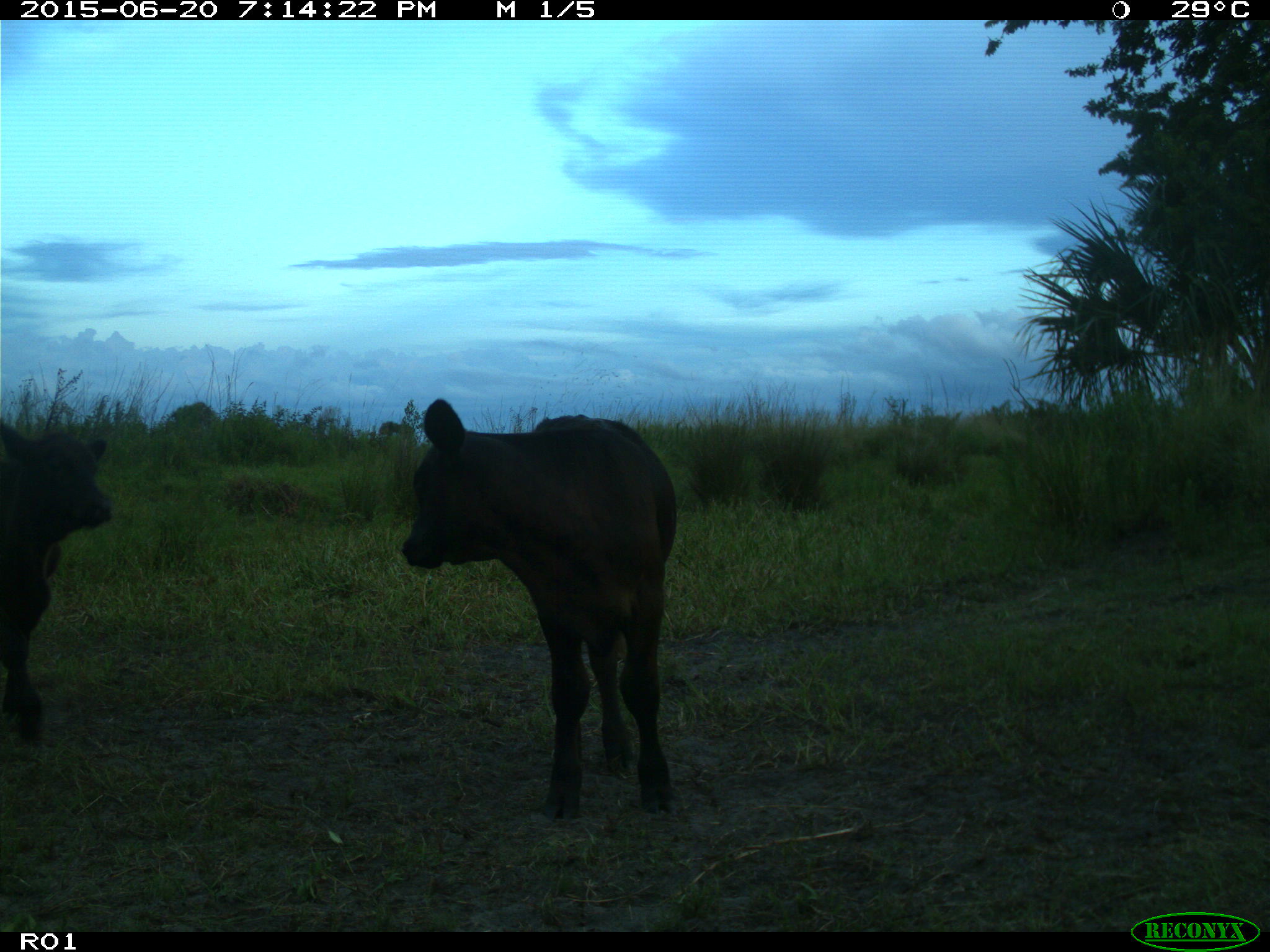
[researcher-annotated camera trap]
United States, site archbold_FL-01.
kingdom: Animalia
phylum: Chordata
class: Mammalia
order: Artiodactyla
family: Bovidae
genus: Bos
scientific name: Bos taurus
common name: domestic cow